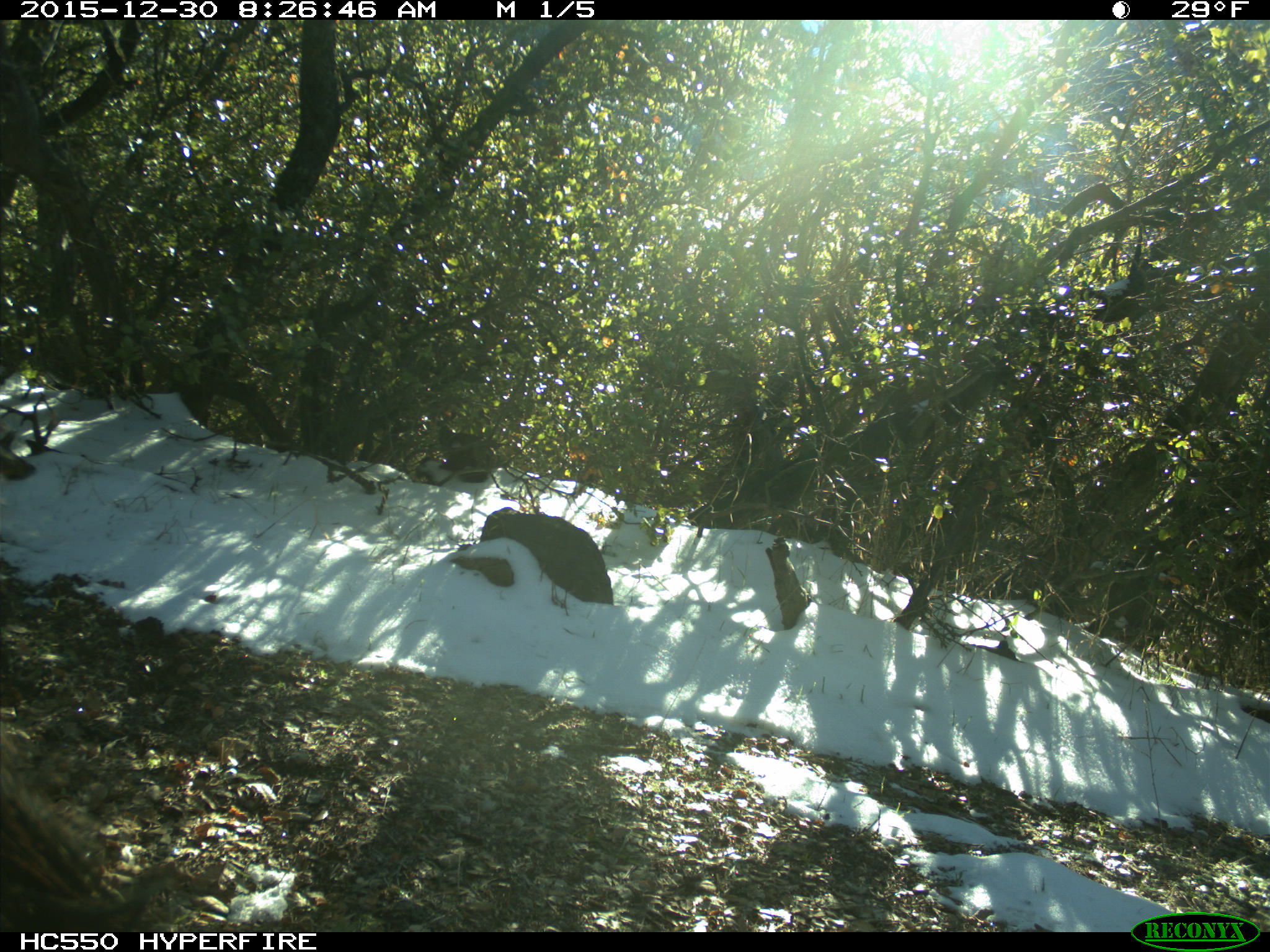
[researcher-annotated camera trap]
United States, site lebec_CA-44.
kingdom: Animalia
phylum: Chordata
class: Mammalia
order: Artiodactyla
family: Suidae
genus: Sus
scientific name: Sus scrofa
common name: wild boar